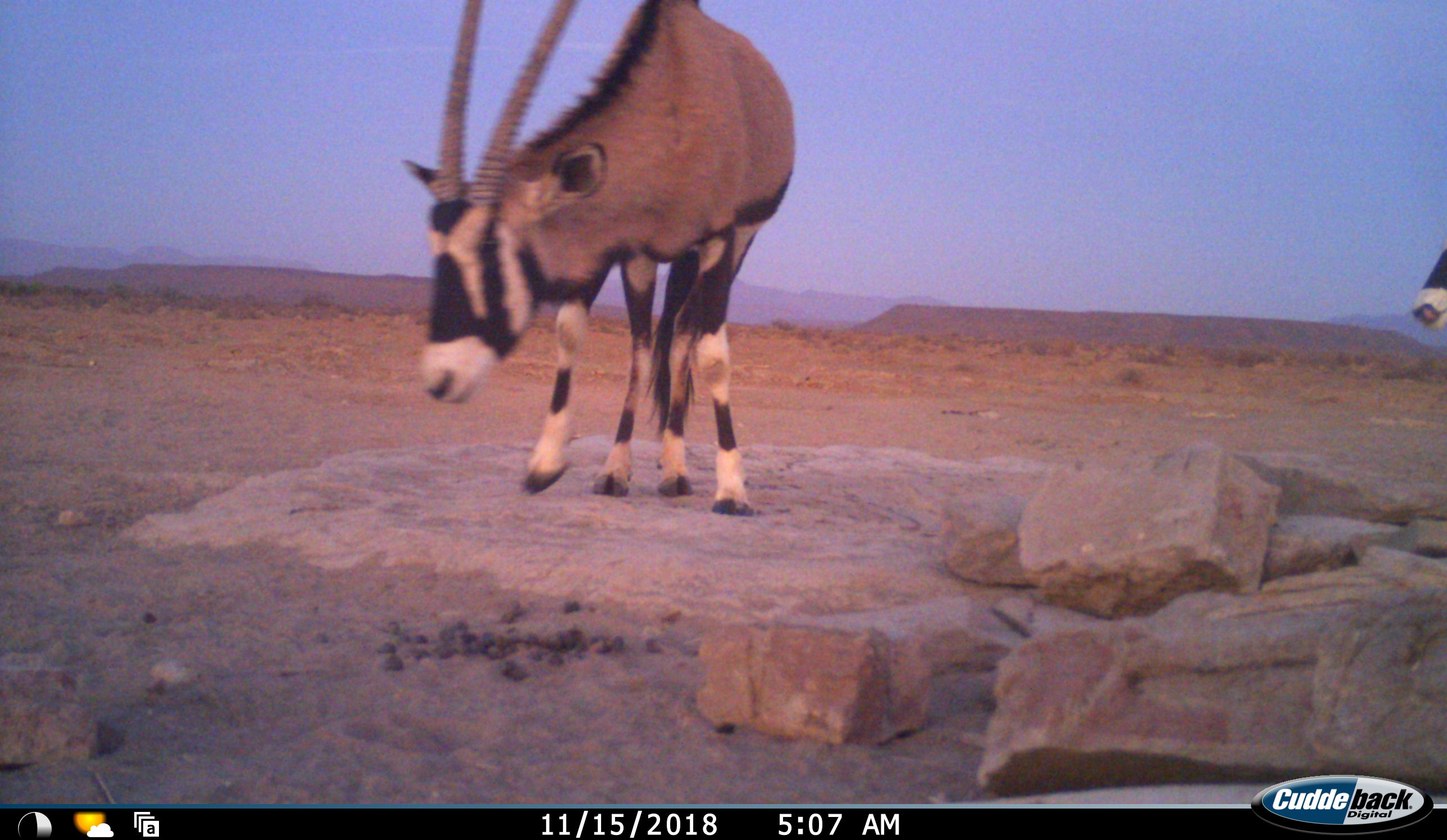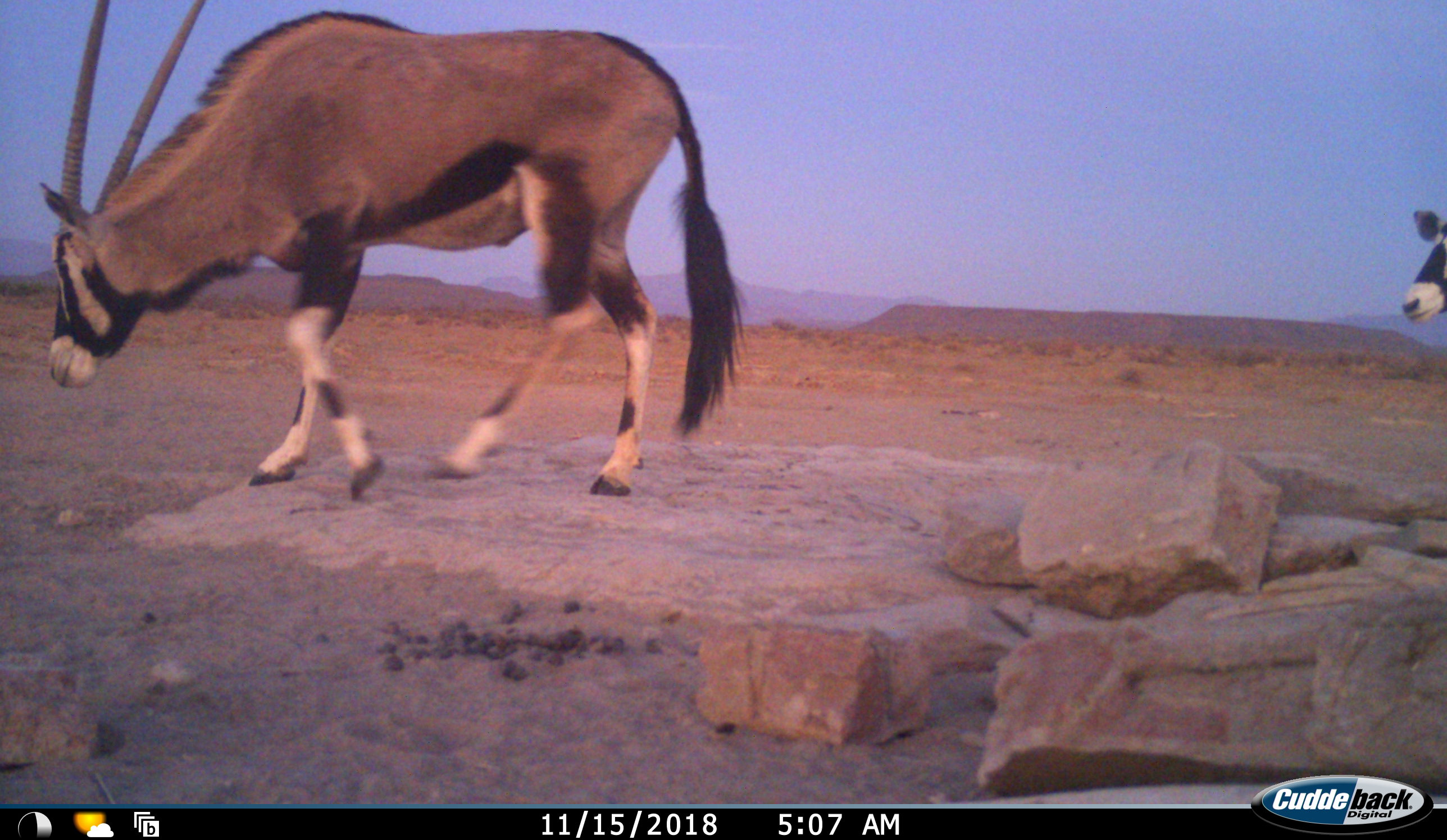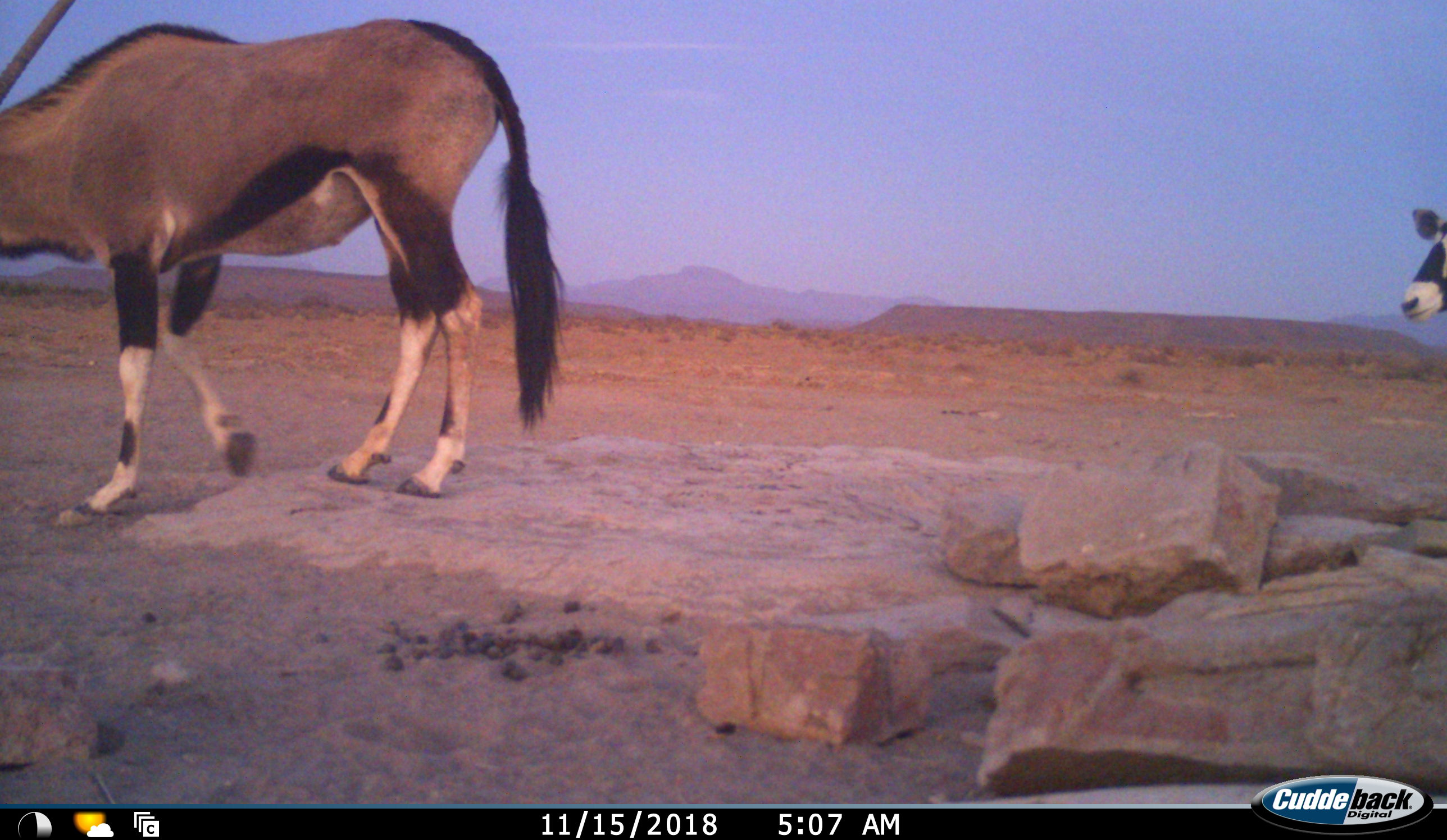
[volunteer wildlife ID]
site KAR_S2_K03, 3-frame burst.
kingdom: Animalia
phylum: Chordata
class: Mammalia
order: Artiodactyla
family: Bovidae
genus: Oryx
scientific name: Oryx gazella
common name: gemsbok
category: oryx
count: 2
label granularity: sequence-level